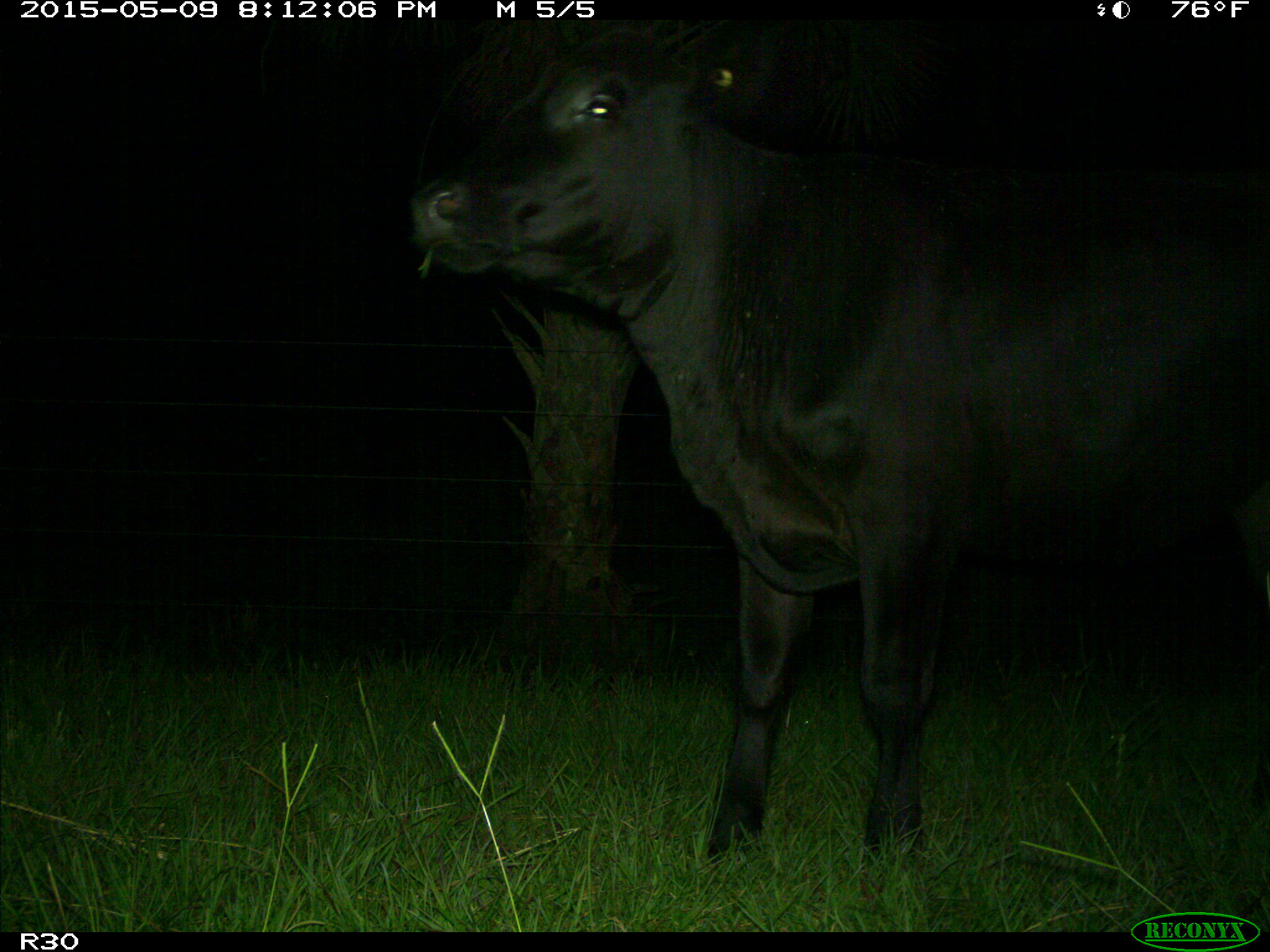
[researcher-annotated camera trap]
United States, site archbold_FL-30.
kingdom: Animalia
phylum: Chordata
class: Mammalia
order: Artiodactyla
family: Bovidae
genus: Bos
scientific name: Bos taurus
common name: domestic cow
Bos taurus (domestic cow).